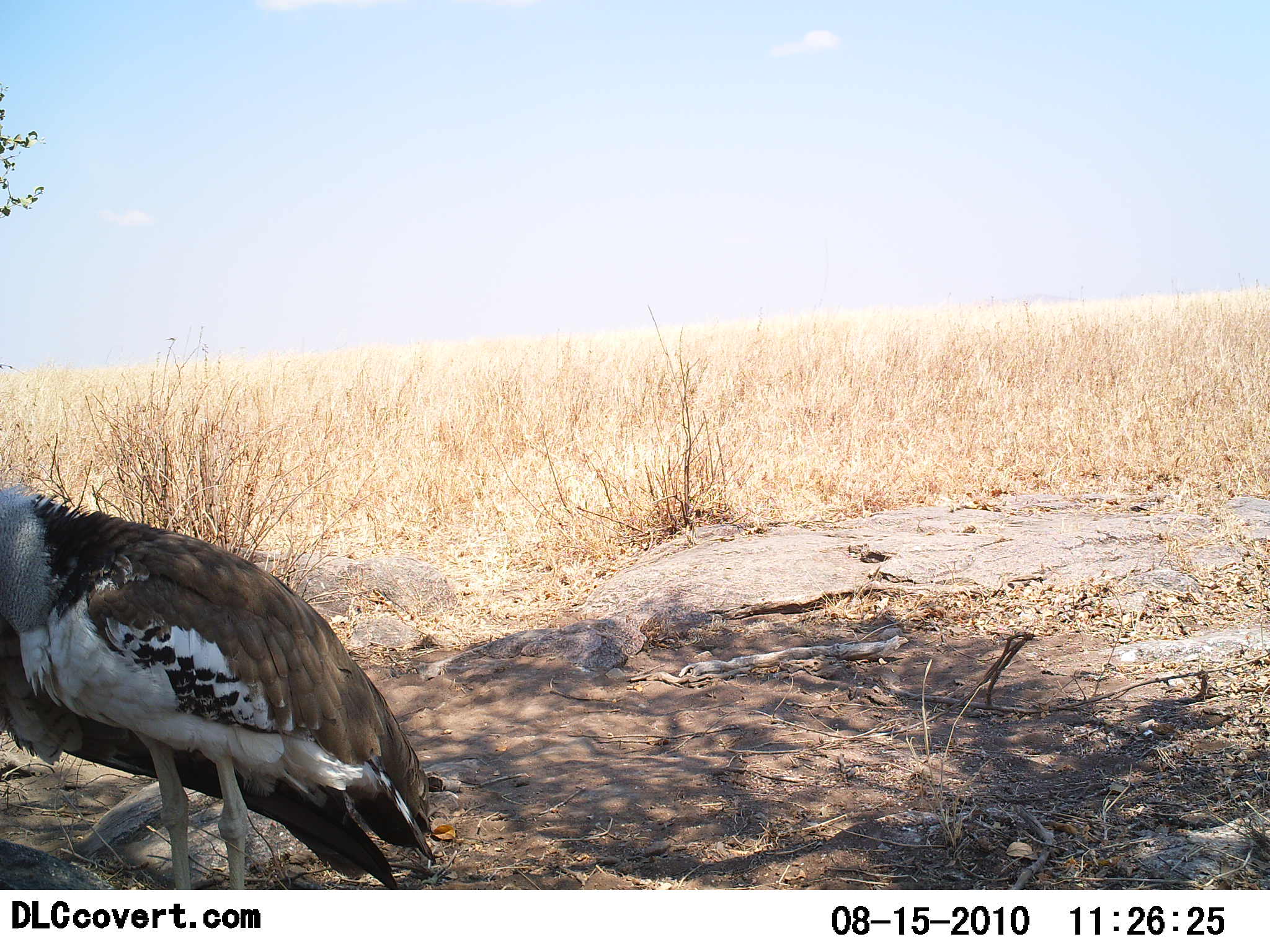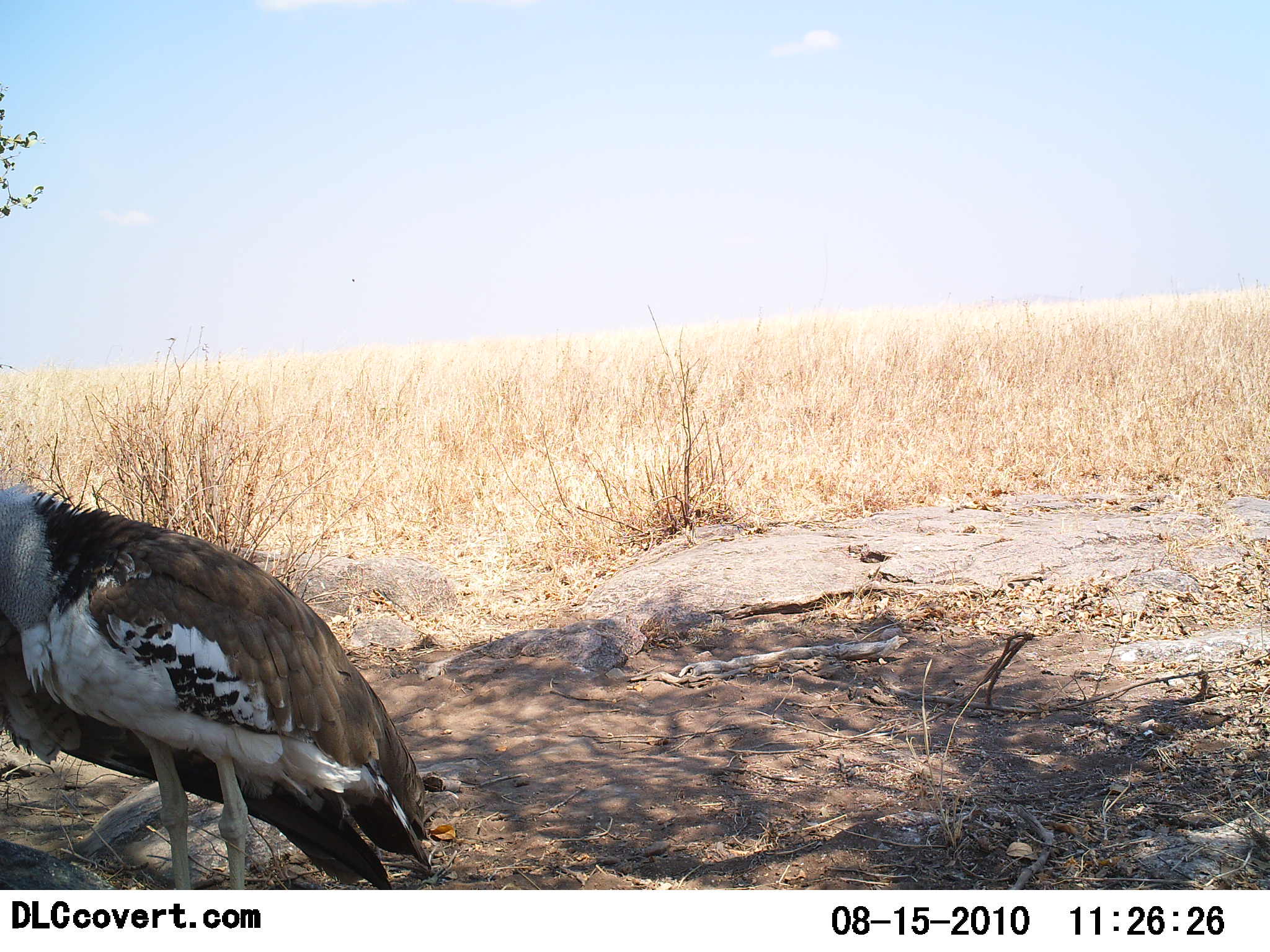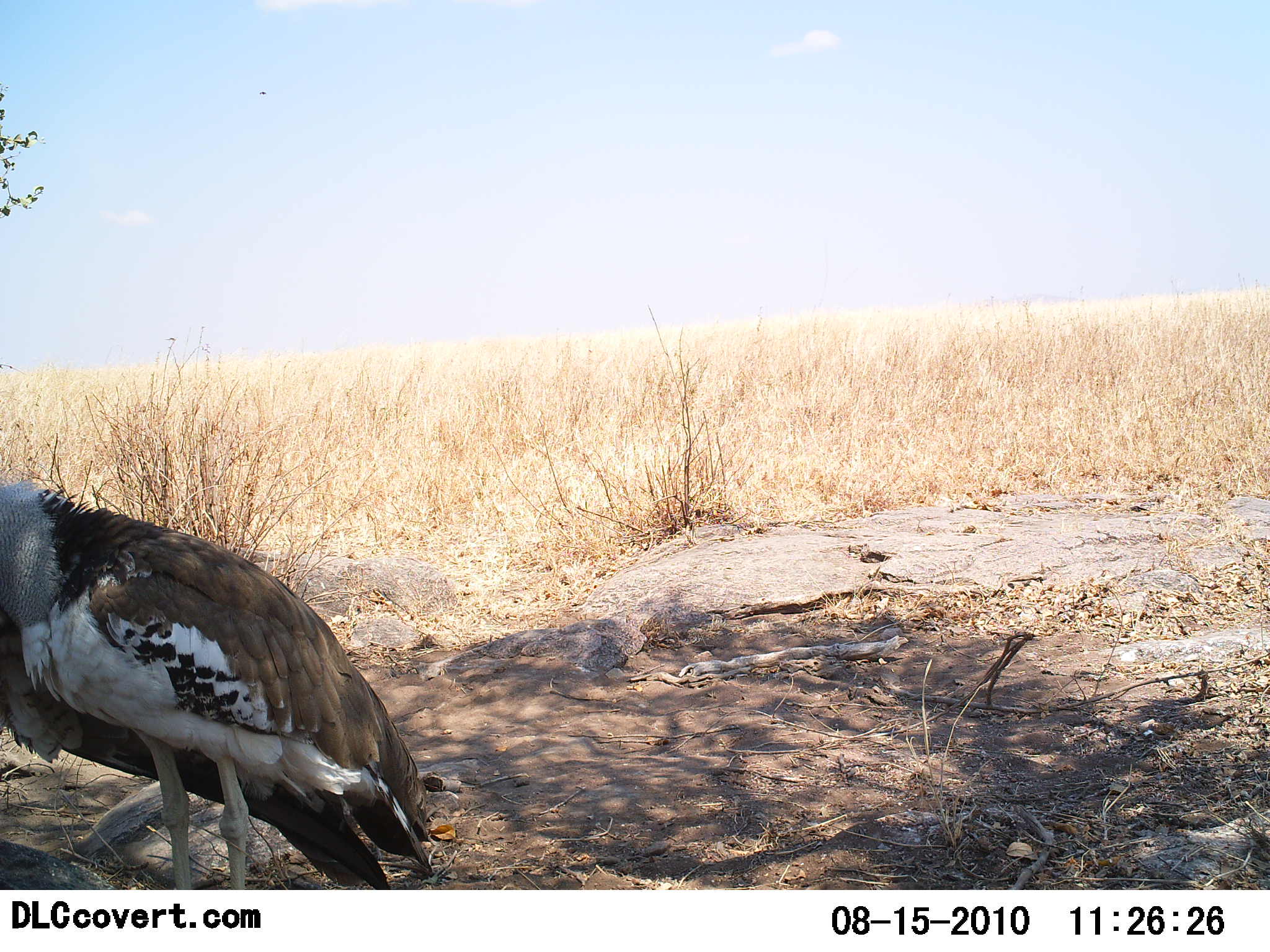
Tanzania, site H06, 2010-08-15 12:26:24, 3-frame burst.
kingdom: Animalia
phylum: Chordata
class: Aves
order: Otidiformes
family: Otididae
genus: Ardeotis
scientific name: Ardeotis kori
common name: kori bustard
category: koribustard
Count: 1.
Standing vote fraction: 100%.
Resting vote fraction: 0%.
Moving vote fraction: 0%.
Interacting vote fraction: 0%.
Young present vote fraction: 0%.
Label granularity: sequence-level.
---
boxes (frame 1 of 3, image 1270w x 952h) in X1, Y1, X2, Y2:
animal: 0, 485, 448, 890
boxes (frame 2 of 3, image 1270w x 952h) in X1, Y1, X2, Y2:
animal: 0, 478, 433, 890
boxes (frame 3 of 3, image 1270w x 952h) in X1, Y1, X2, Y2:
animal: 0, 477, 438, 891